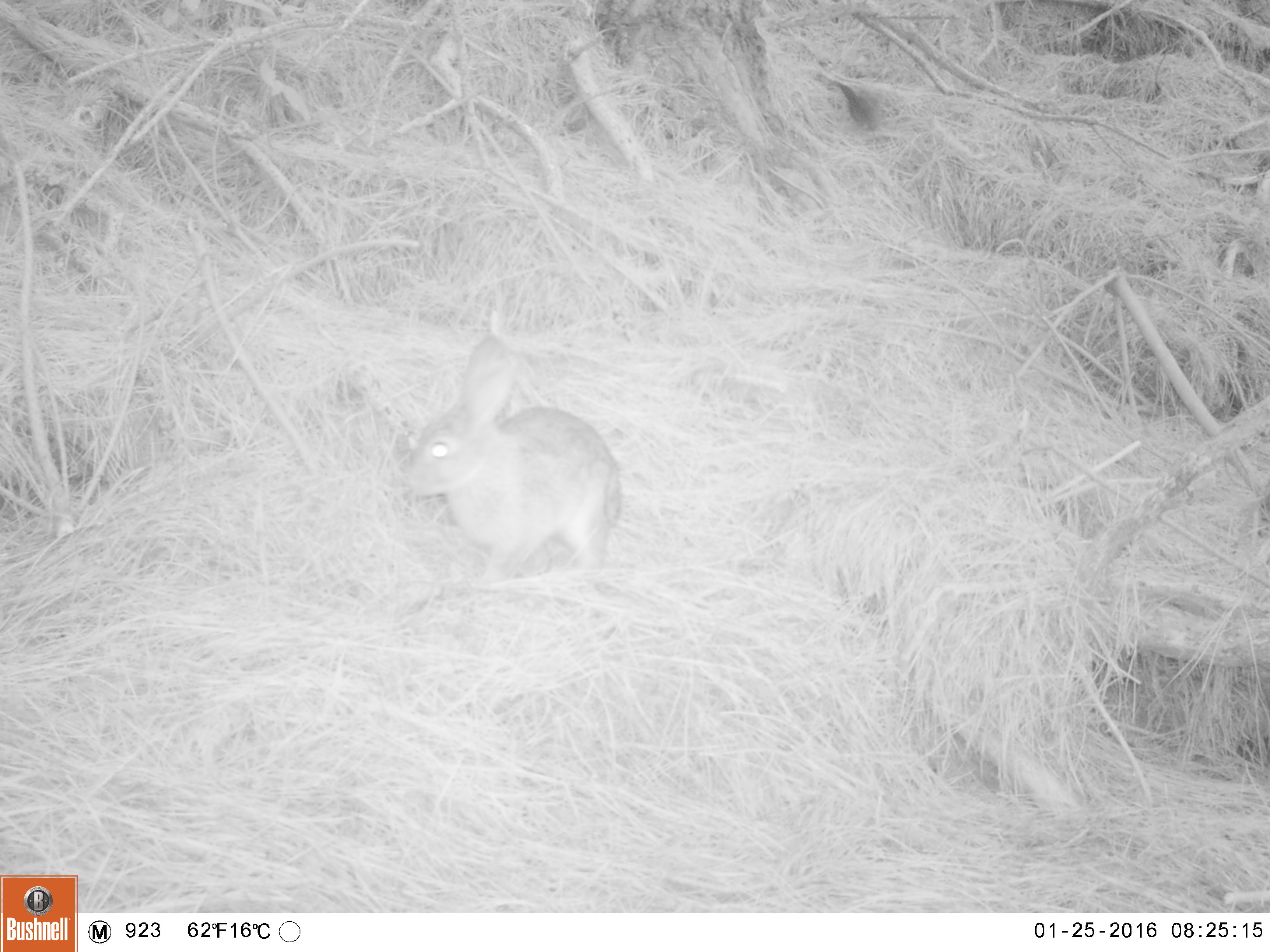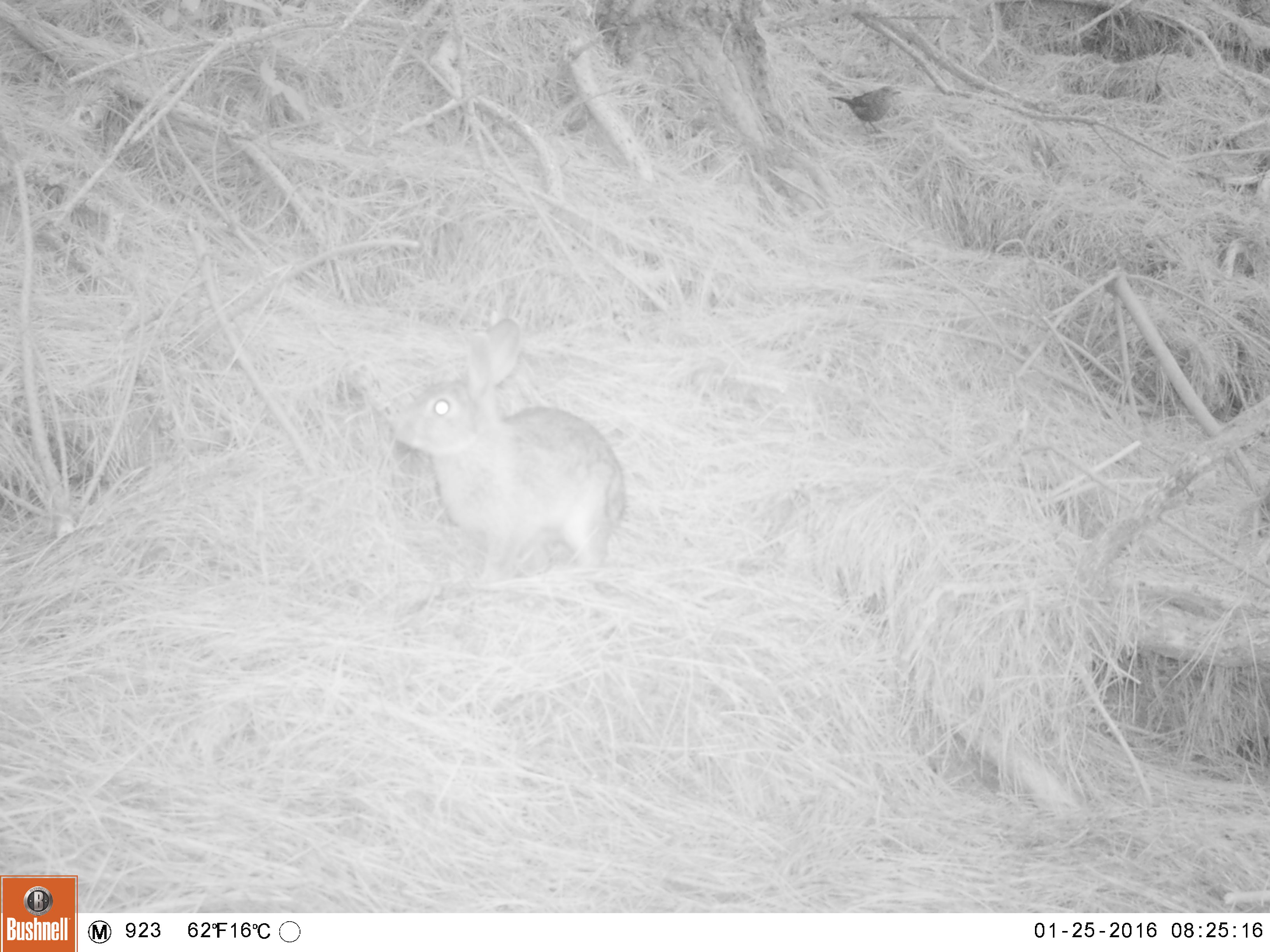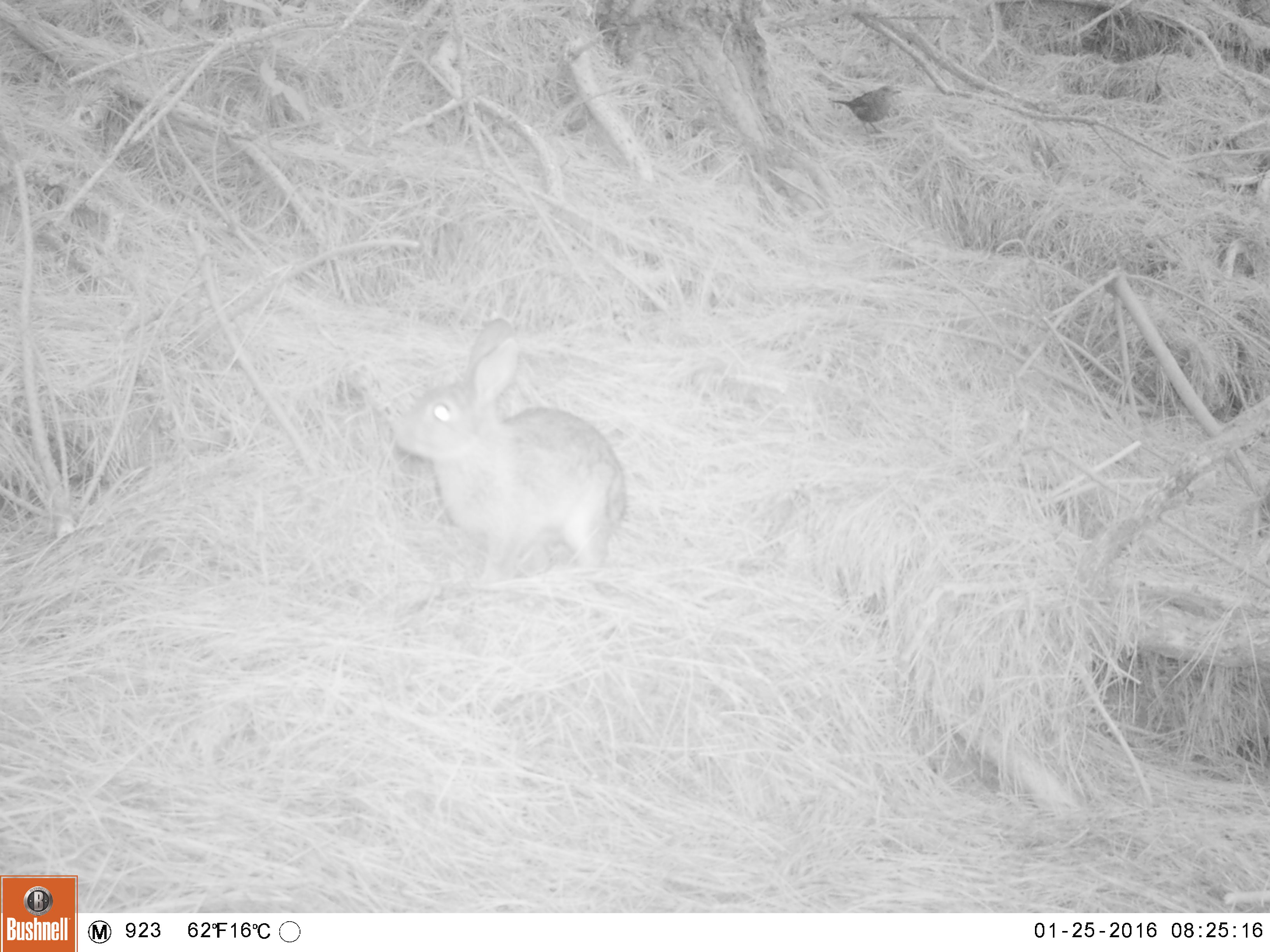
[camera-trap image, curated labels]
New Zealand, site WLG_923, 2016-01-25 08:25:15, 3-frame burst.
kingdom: Animalia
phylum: Chordata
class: Mammalia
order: Lagomorpha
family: Leporidae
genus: Oryctolagus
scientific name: Oryctolagus cuniculus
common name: european rabbit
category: rabbit